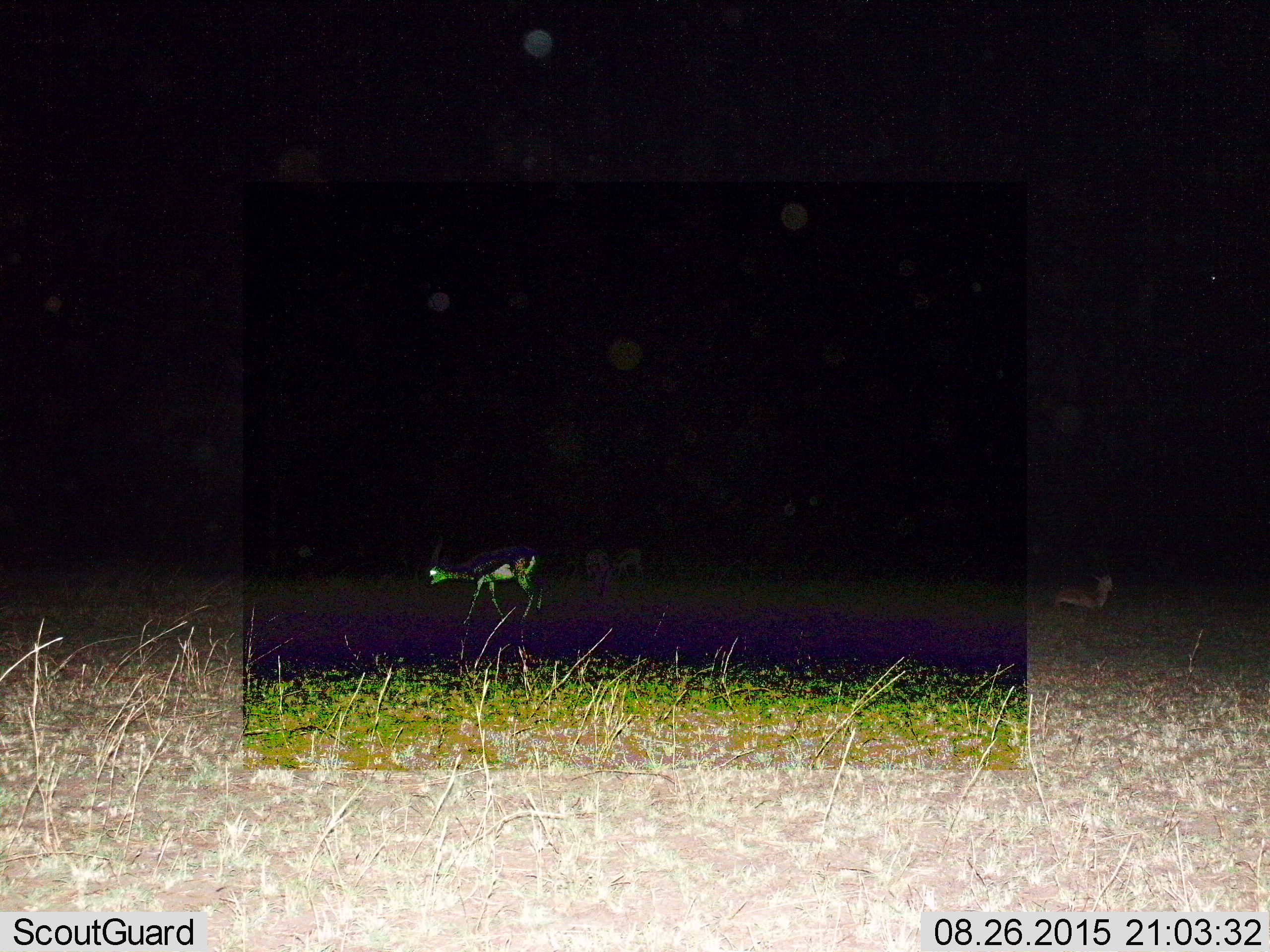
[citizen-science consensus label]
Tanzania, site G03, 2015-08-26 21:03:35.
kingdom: Animalia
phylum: Chordata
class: Mammalia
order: Artiodactyla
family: Bovidae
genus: Eudorcas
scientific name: Eudorcas thomsonii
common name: thomson's gazelle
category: gazellethomsons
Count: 3.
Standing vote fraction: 42%.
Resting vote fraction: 42%.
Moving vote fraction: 75%.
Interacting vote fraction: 0%.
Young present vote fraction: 8%.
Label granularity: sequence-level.